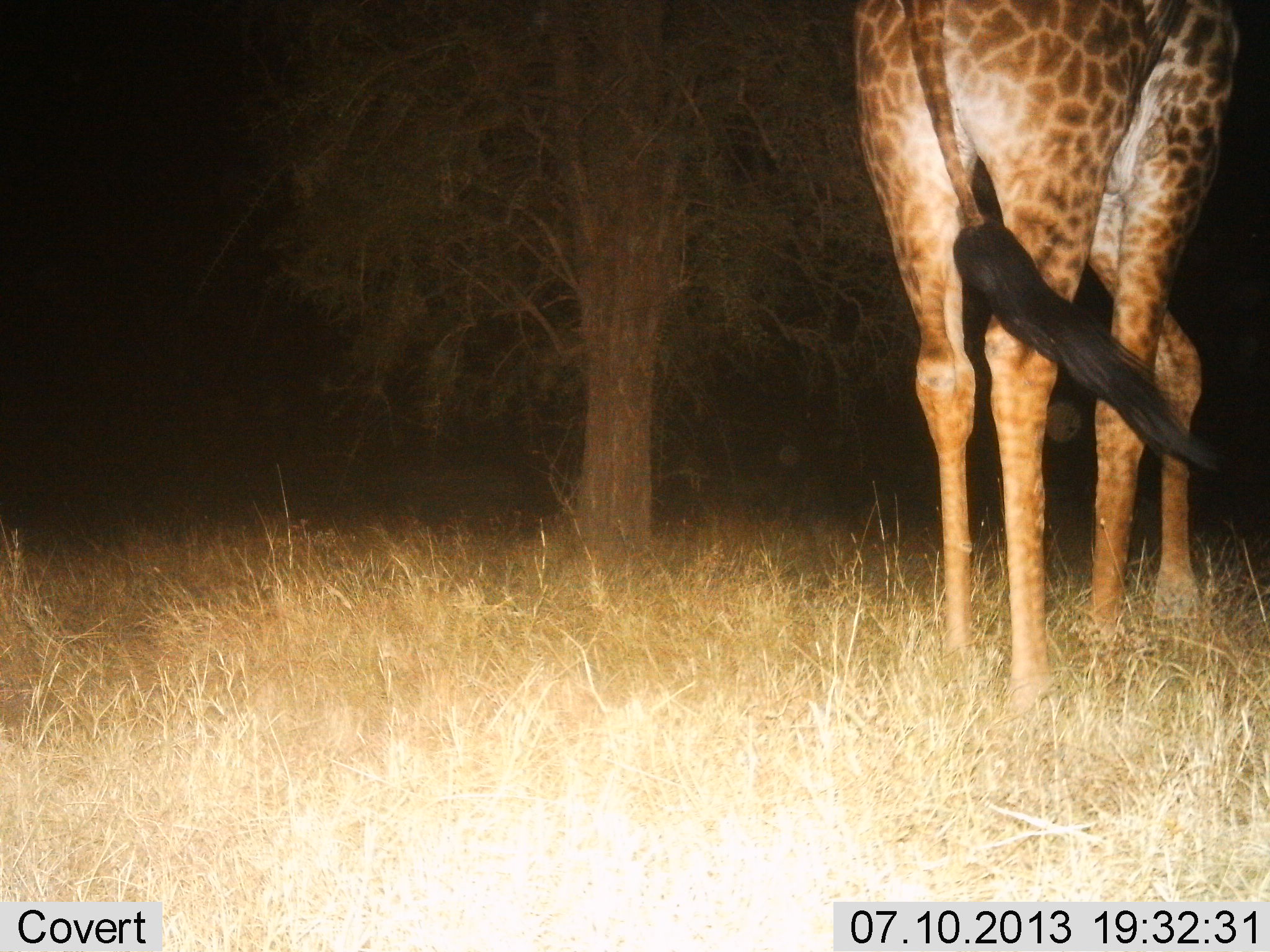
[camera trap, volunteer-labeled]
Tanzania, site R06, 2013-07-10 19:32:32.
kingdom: Animalia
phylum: Chordata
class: Mammalia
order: Artiodactyla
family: Giraffidae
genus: Giraffa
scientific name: Giraffa camelopardalis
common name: giraffe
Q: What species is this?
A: Giraffe (Giraffa camelopardalis).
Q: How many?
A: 1.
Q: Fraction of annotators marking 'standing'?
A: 90%.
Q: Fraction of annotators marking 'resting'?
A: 0%.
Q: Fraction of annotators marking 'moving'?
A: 10%.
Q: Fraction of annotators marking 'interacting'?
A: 0%.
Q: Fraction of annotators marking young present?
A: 0%.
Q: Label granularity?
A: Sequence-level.